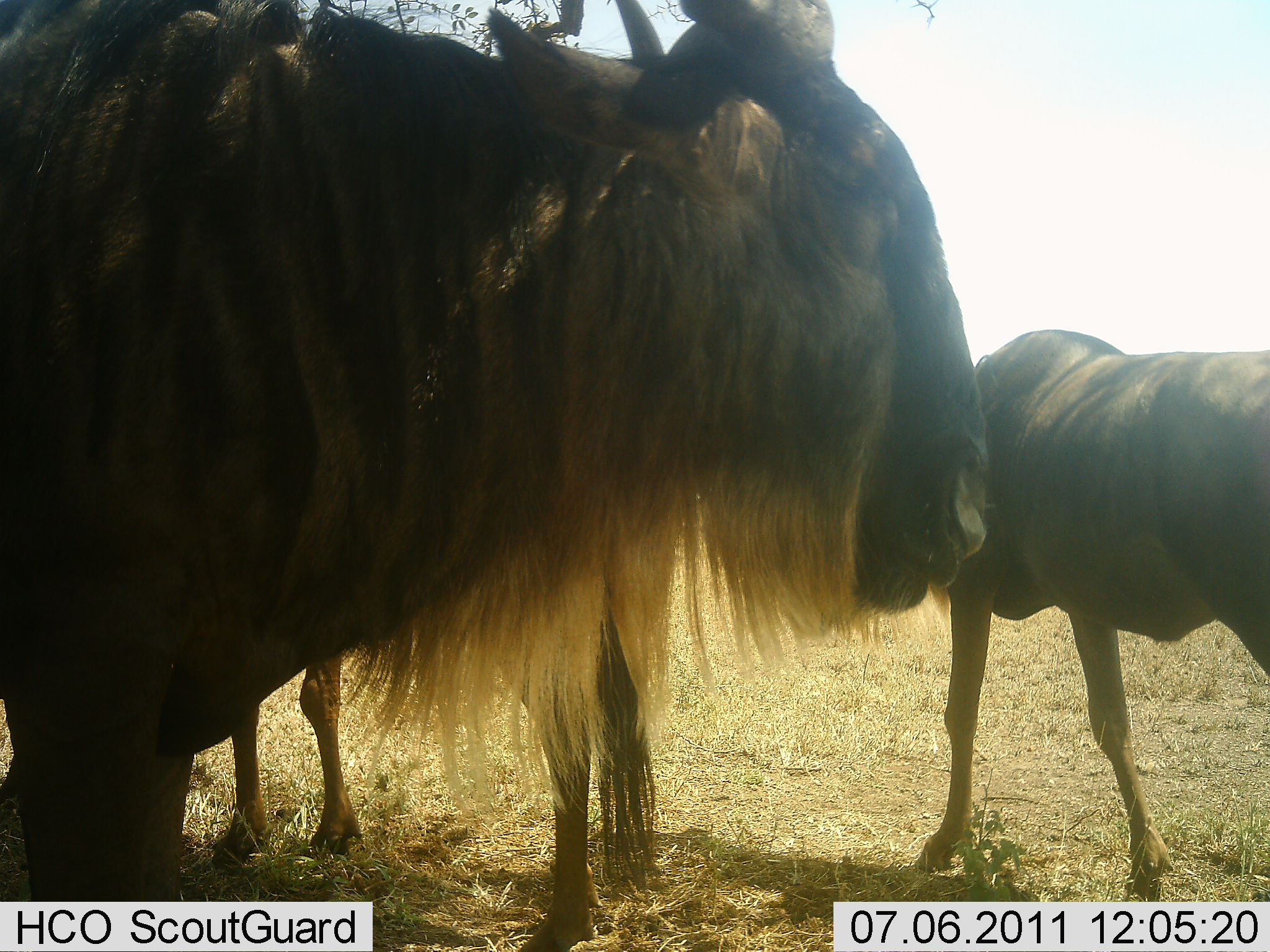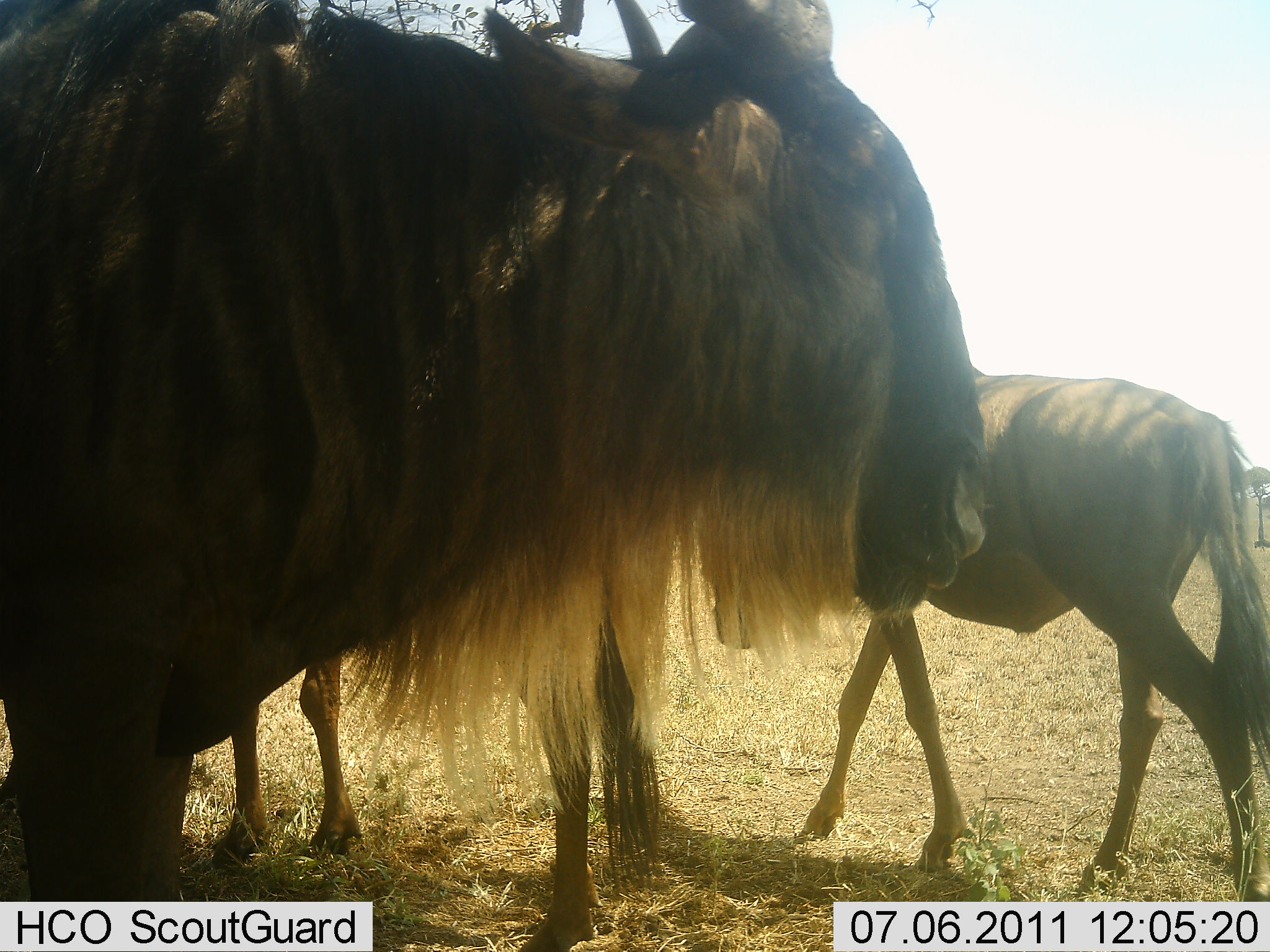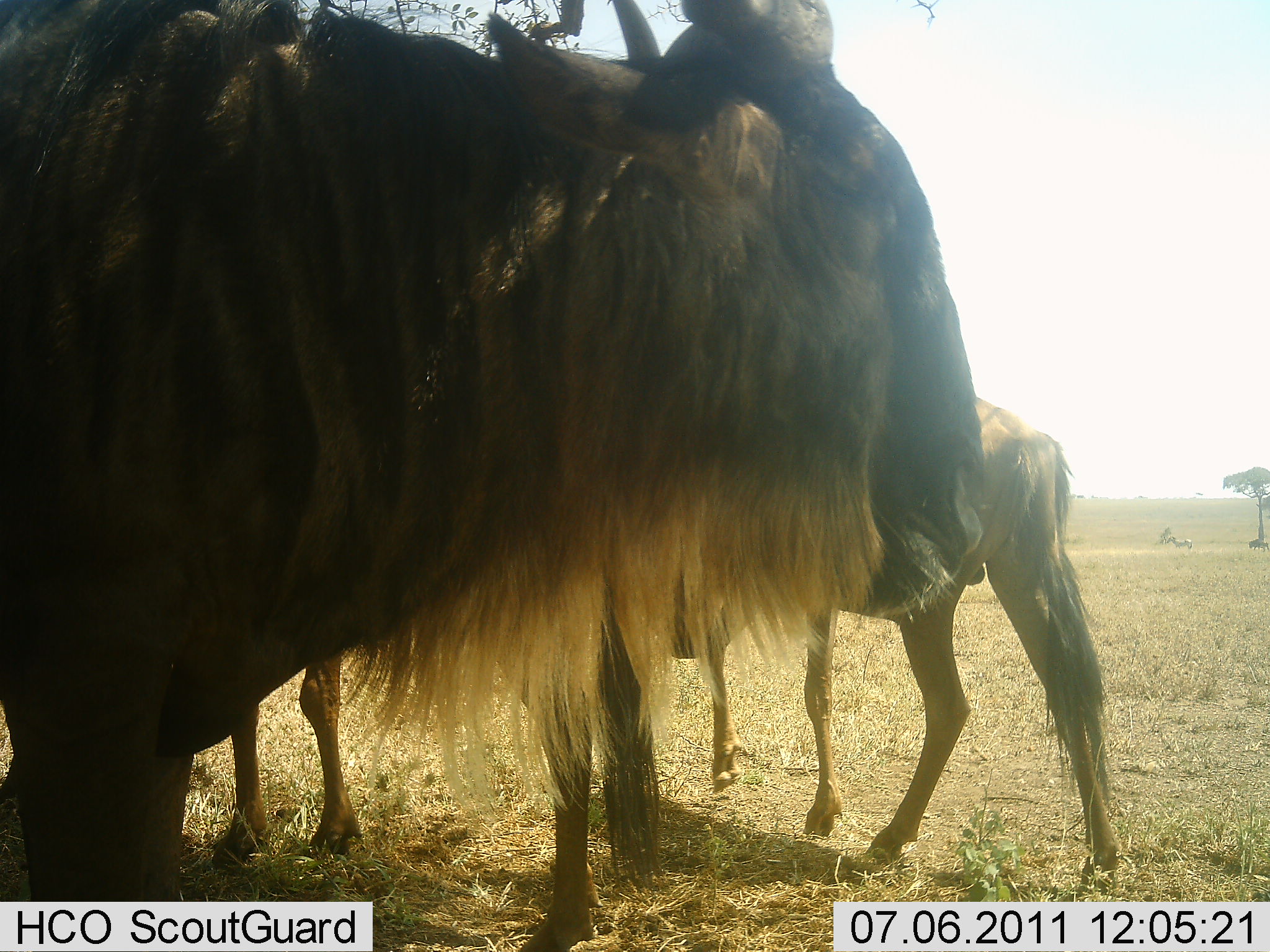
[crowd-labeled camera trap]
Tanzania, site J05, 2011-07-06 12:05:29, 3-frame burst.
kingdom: Animalia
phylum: Chordata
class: Mammalia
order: Artiodactyla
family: Bovidae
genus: Connochaetes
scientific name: Connochaetes taurinus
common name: blue wildebeest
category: wildebeest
Wildebeest (blue wildebeest) (Connochaetes taurinus), count 3. Behavior (volunteer vote fractions): standing 91%, resting 9%, moving 55%, interacting 0%. Young present (vote fraction): 0%. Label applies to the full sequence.